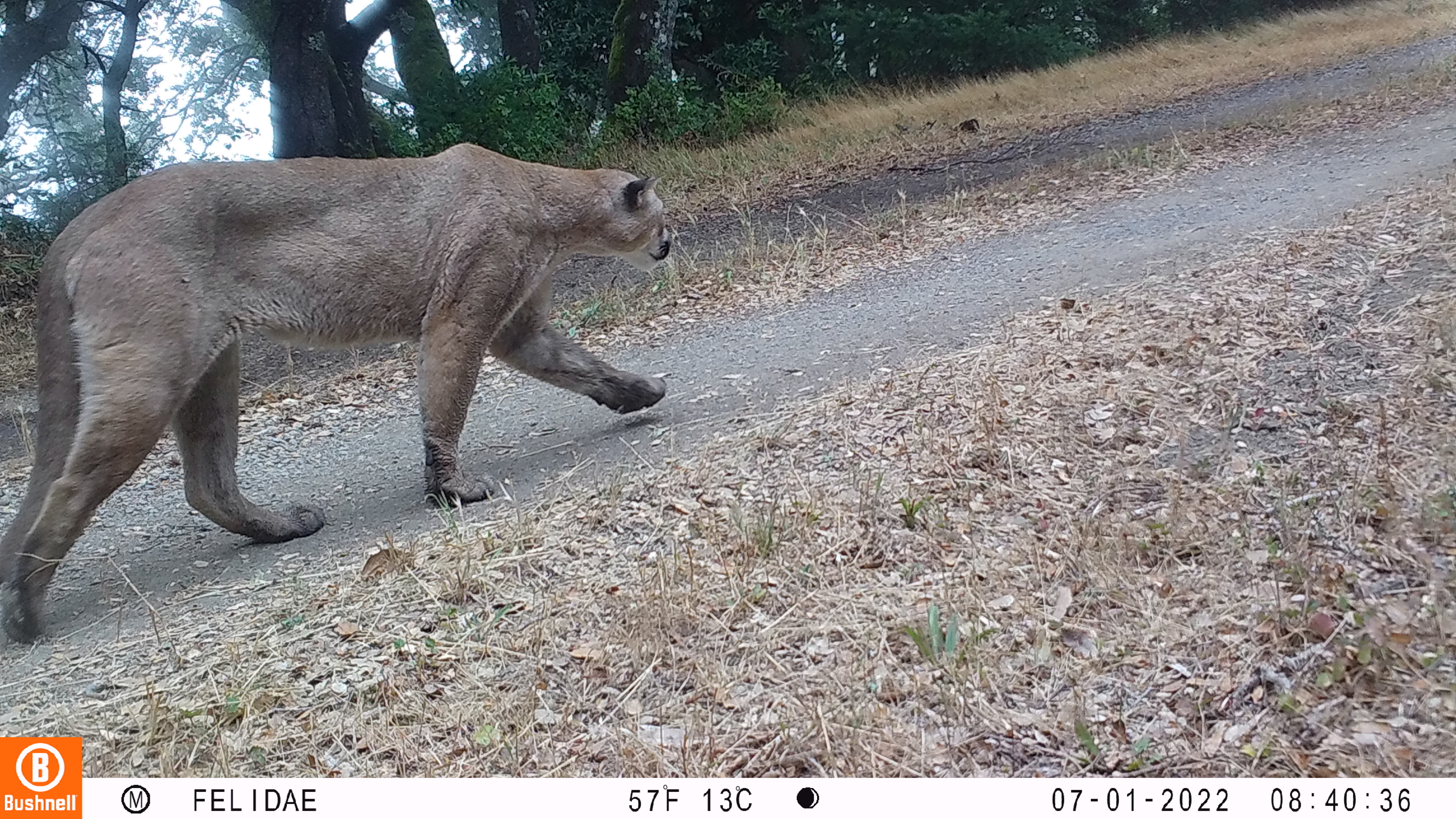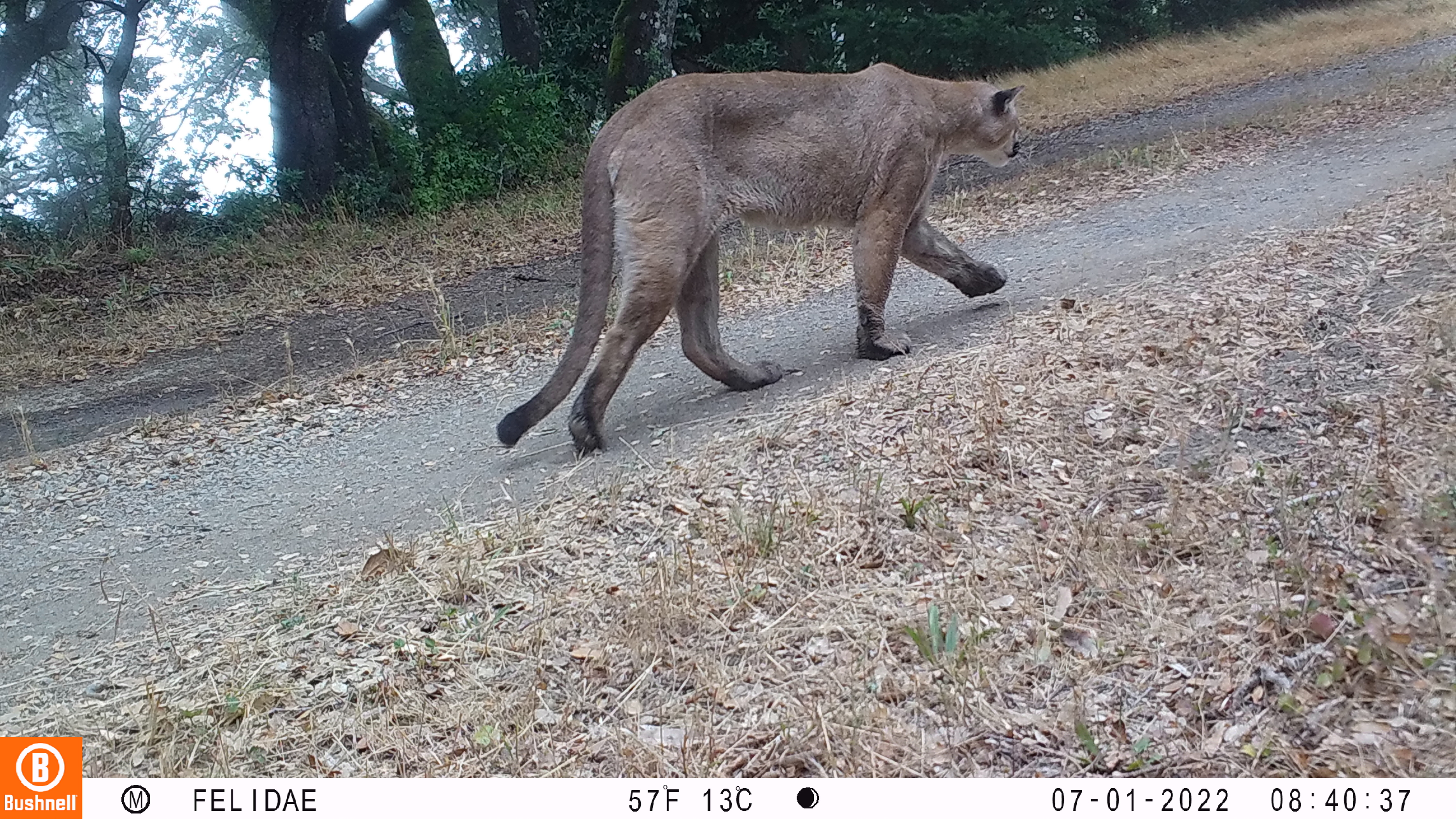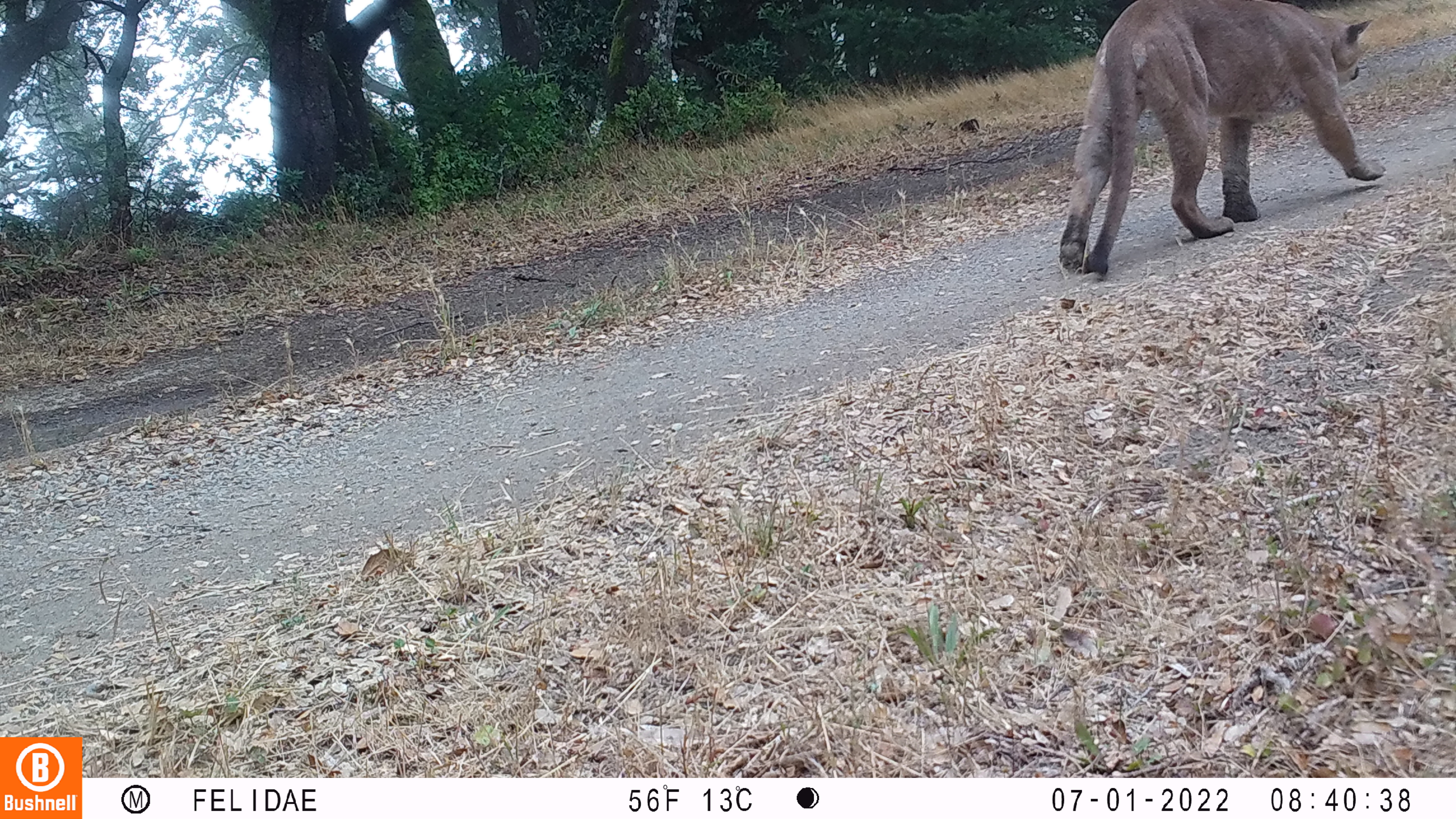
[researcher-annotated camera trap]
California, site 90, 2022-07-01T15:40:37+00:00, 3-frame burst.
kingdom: Animalia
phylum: Chordata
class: Mammalia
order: Carnivora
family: Felidae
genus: Puma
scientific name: Puma concolor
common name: puma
Puma (Puma concolor).